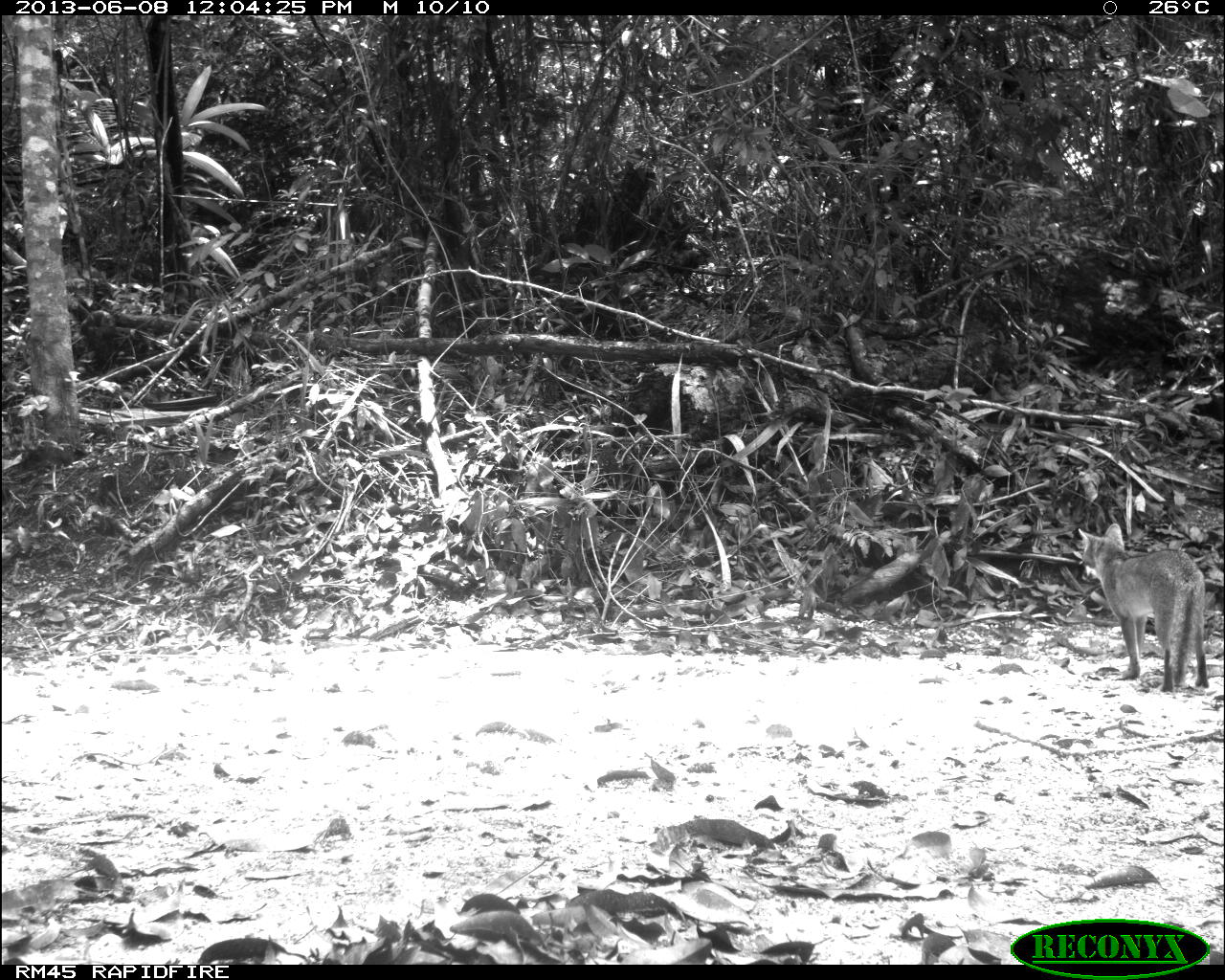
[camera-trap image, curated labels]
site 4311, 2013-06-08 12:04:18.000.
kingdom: Animalia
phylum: Chordata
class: Mammalia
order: Carnivora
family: Canidae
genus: Urocyon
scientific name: Urocyon cinereoargenteus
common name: gray fox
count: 1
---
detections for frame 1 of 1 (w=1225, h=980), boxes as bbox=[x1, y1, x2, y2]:
urocyon cinereoargenteus: bbox=[1078, 521, 1208, 692]